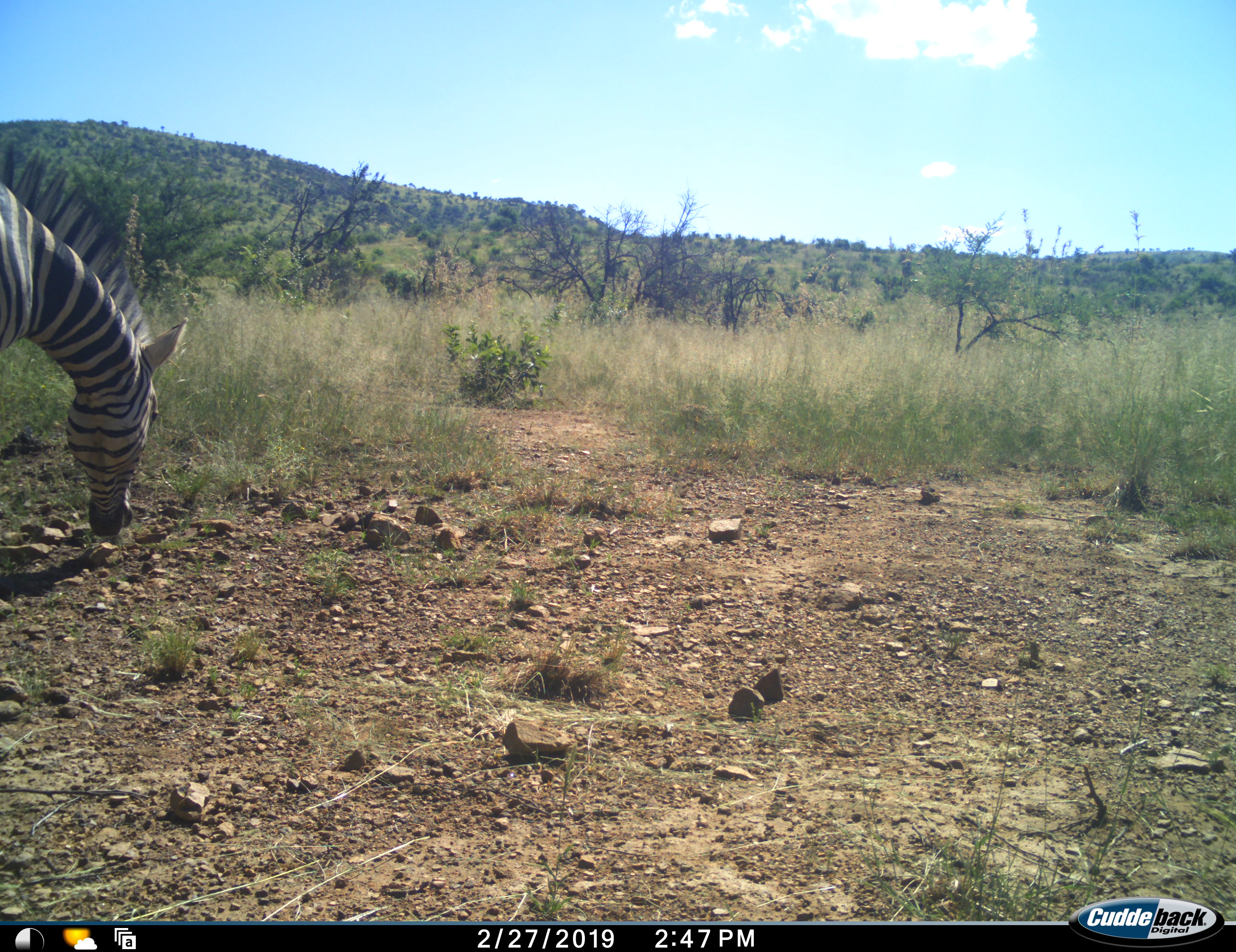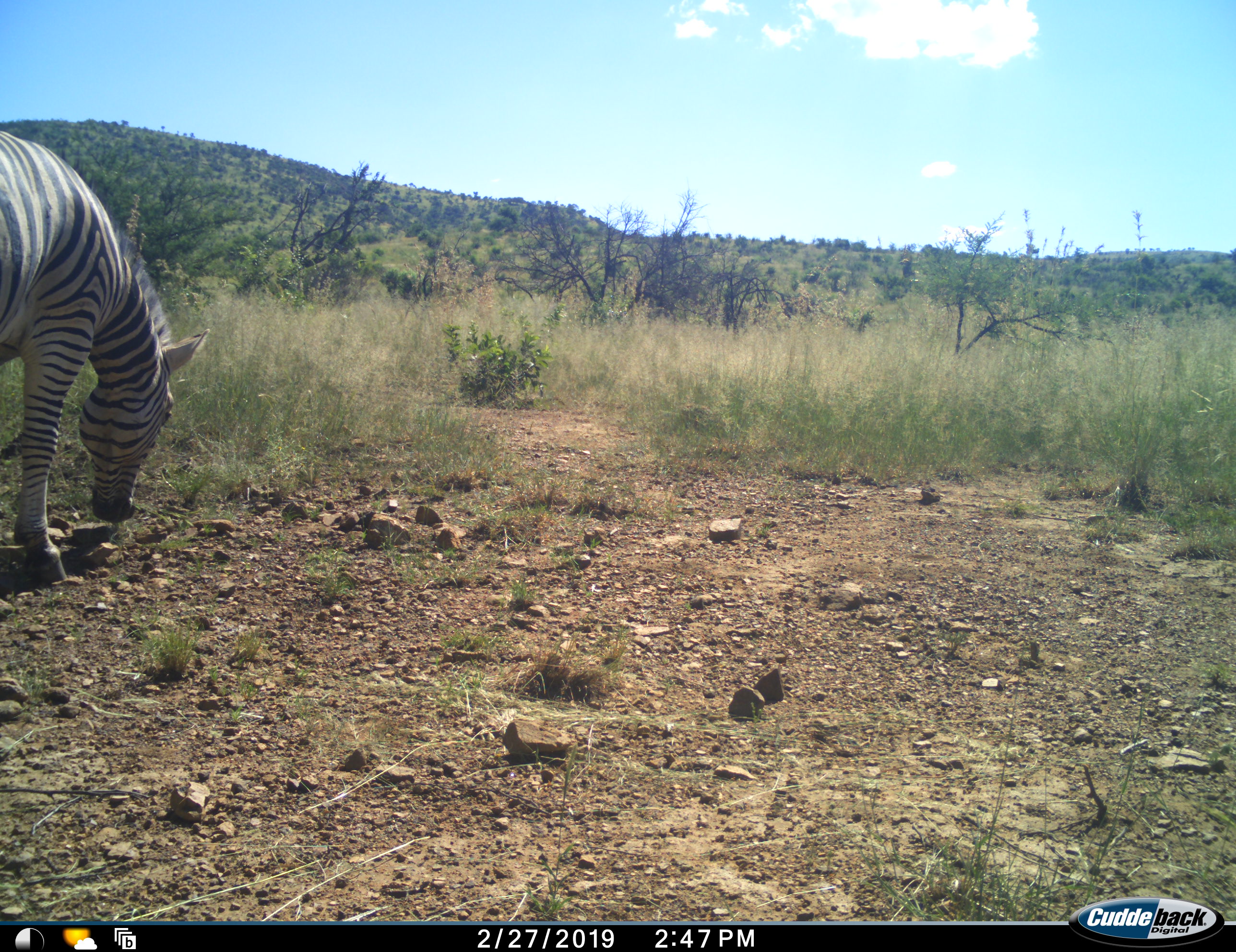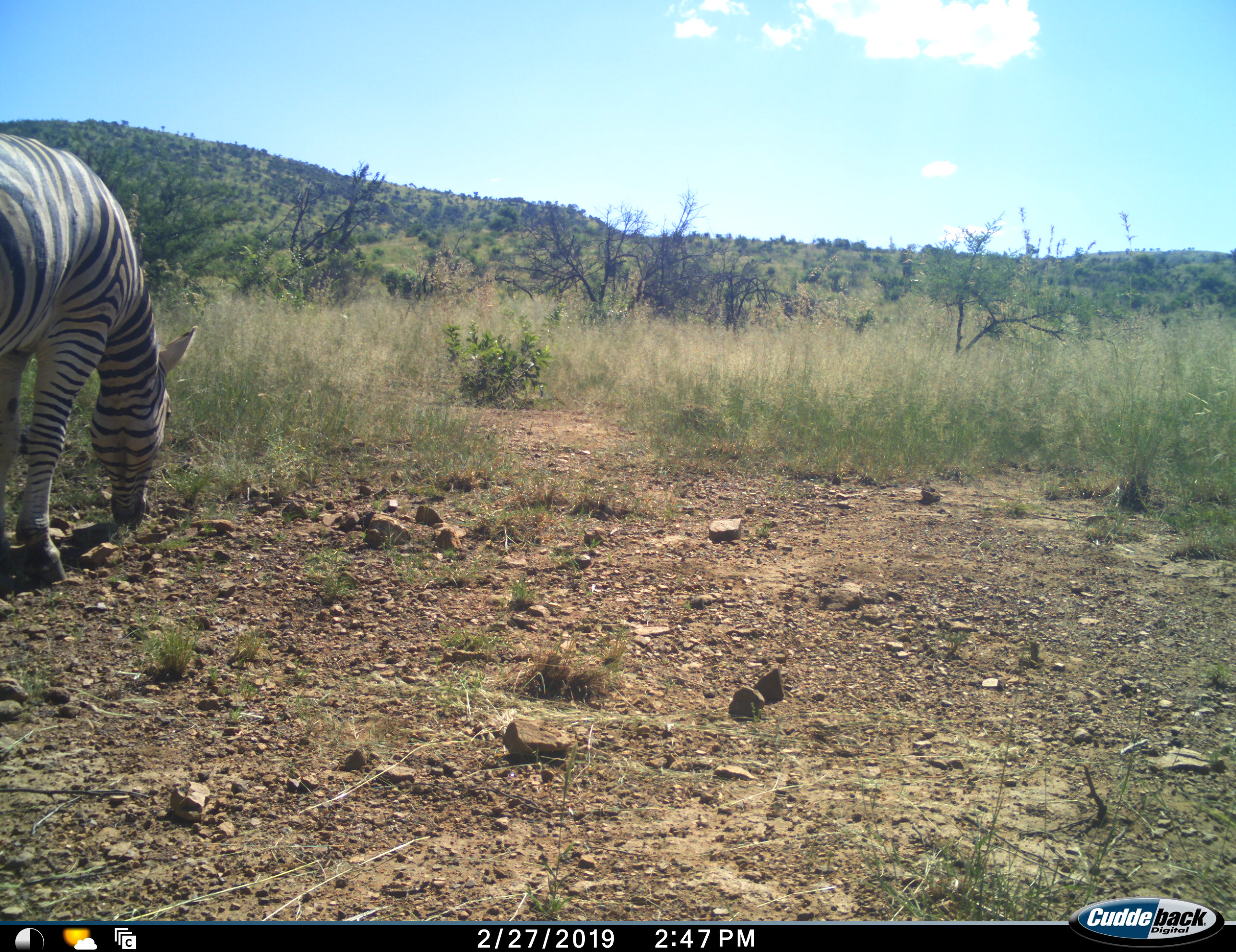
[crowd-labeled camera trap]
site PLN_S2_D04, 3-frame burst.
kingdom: Animalia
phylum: Chordata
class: Mammalia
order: Perissodactyla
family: Equidae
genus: Equus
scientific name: Equus quagga burchellii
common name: burchell's zebra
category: zebraburchells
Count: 1.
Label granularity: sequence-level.